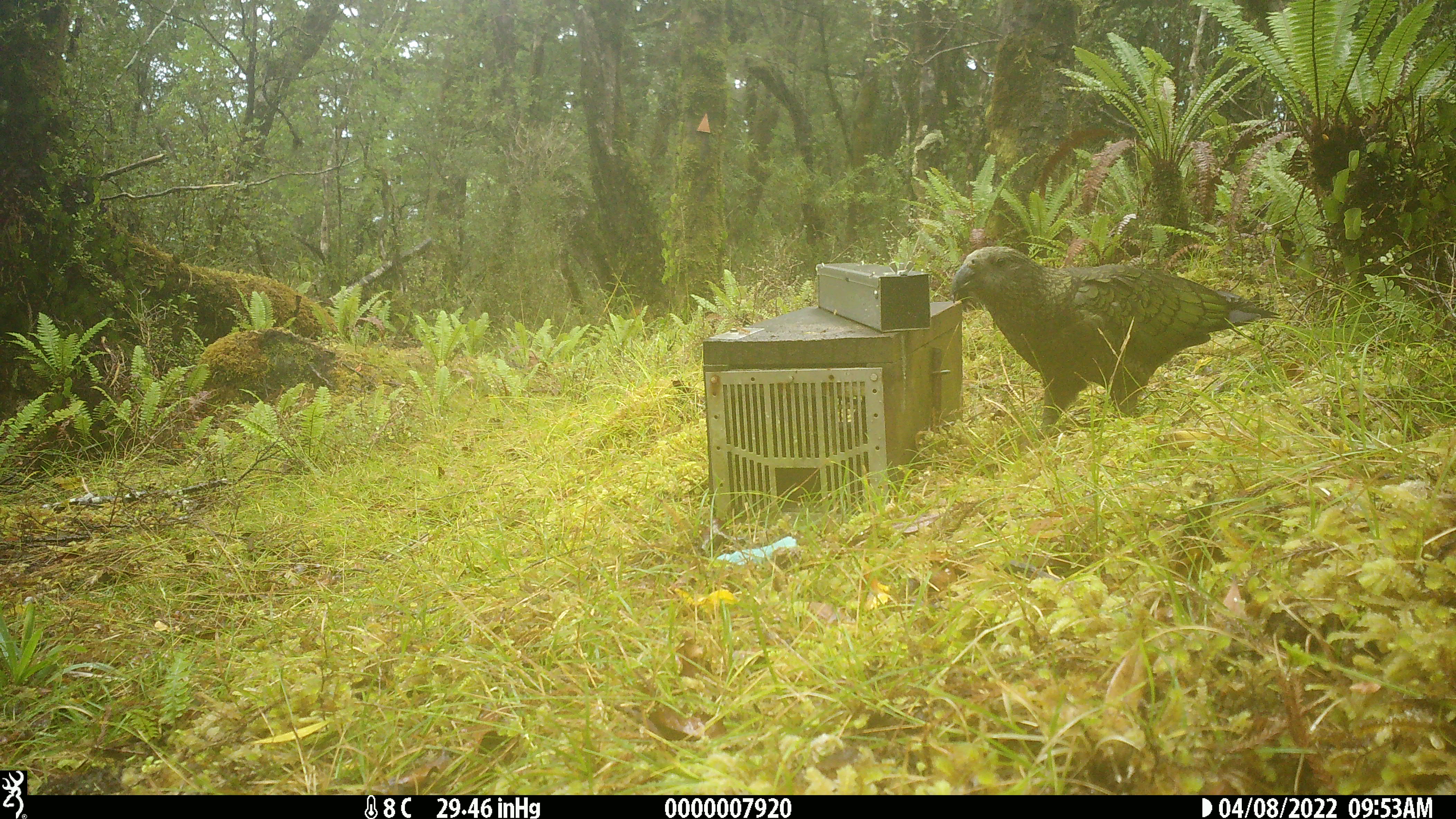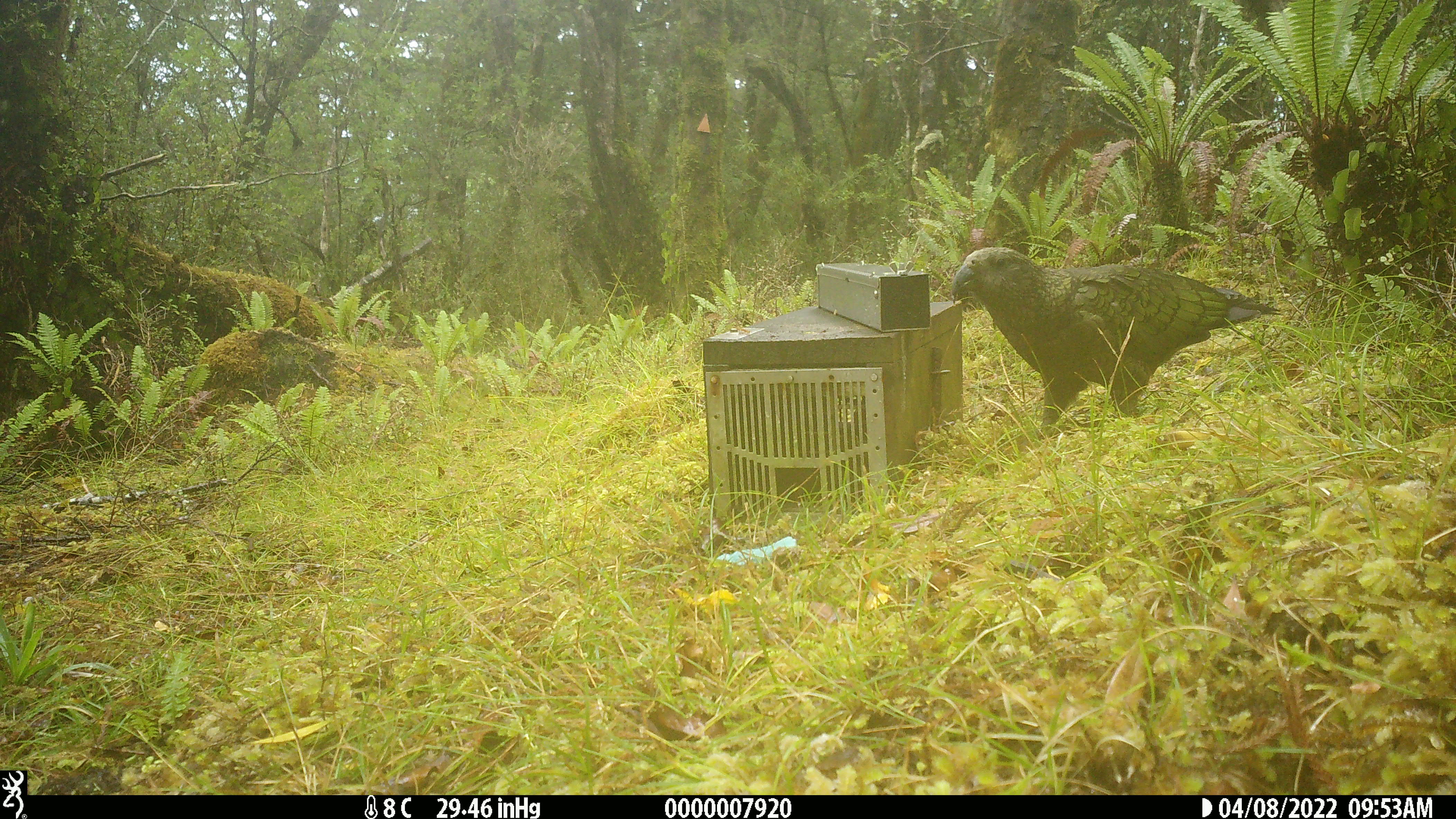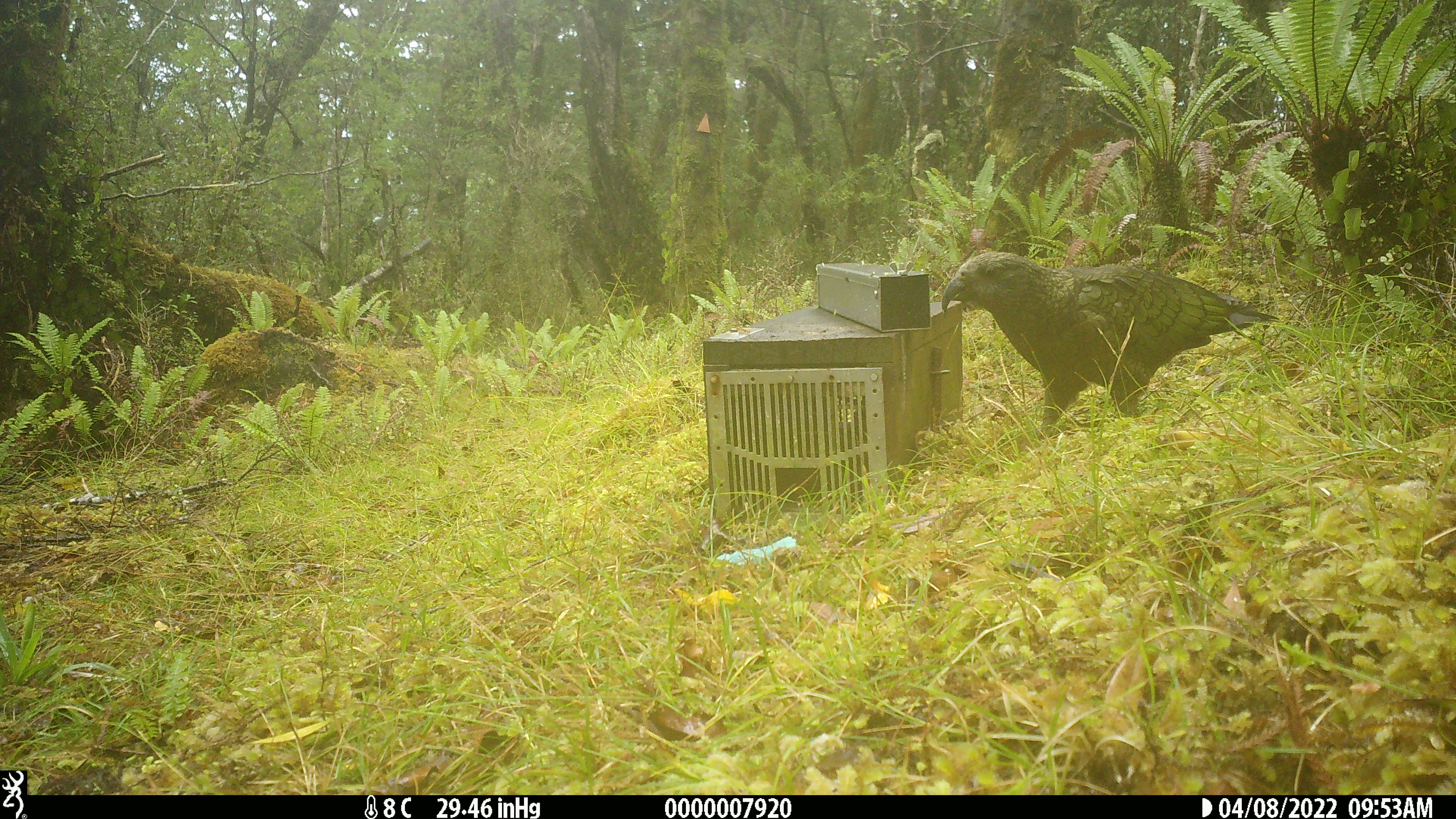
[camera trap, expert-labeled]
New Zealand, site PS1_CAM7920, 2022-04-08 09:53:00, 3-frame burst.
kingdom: Animalia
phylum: Chordata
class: Aves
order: Psittaciformes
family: Strigopidae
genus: Nestor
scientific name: Nestor notabilis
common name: kea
Kea (Nestor notabilis).